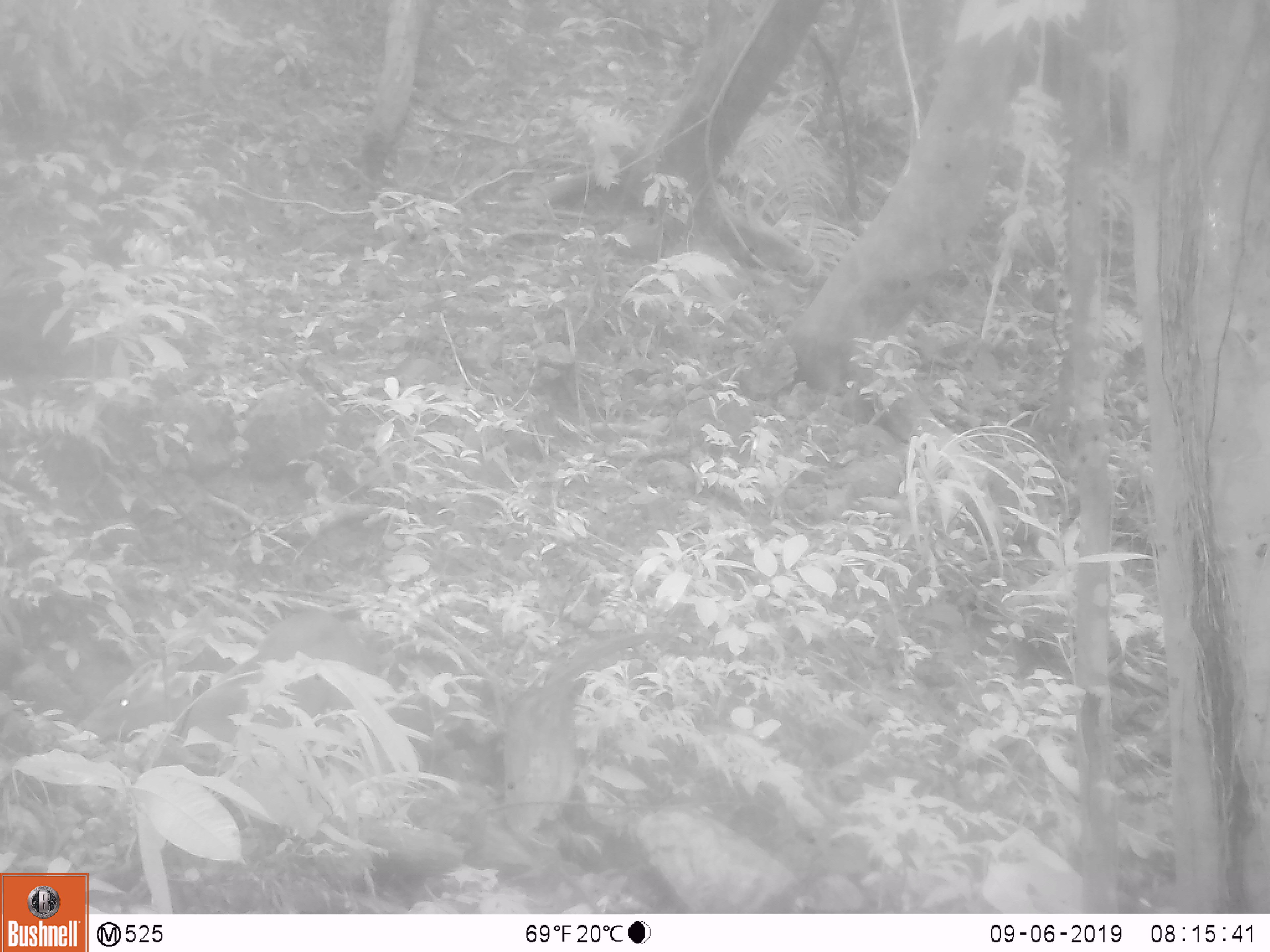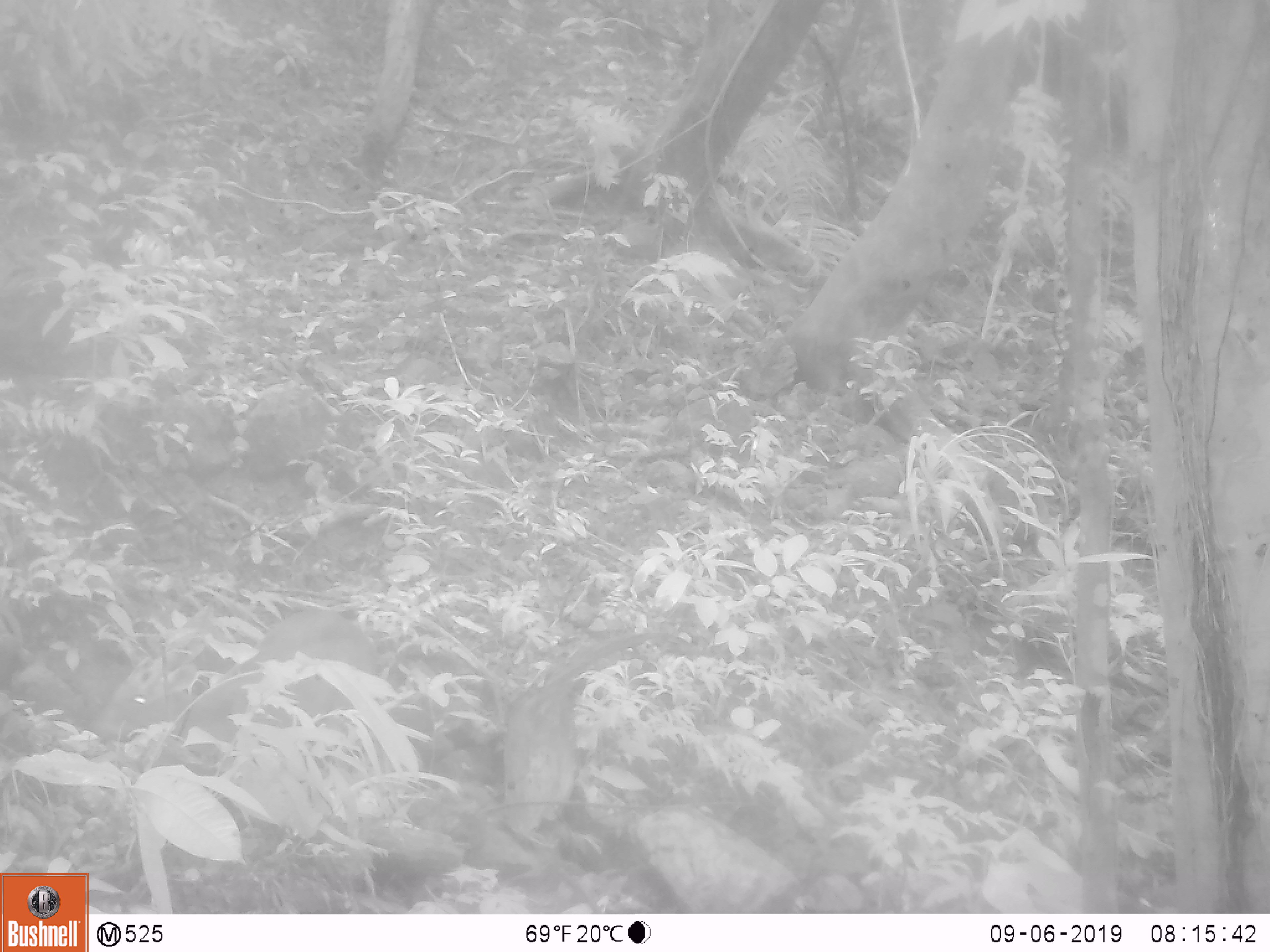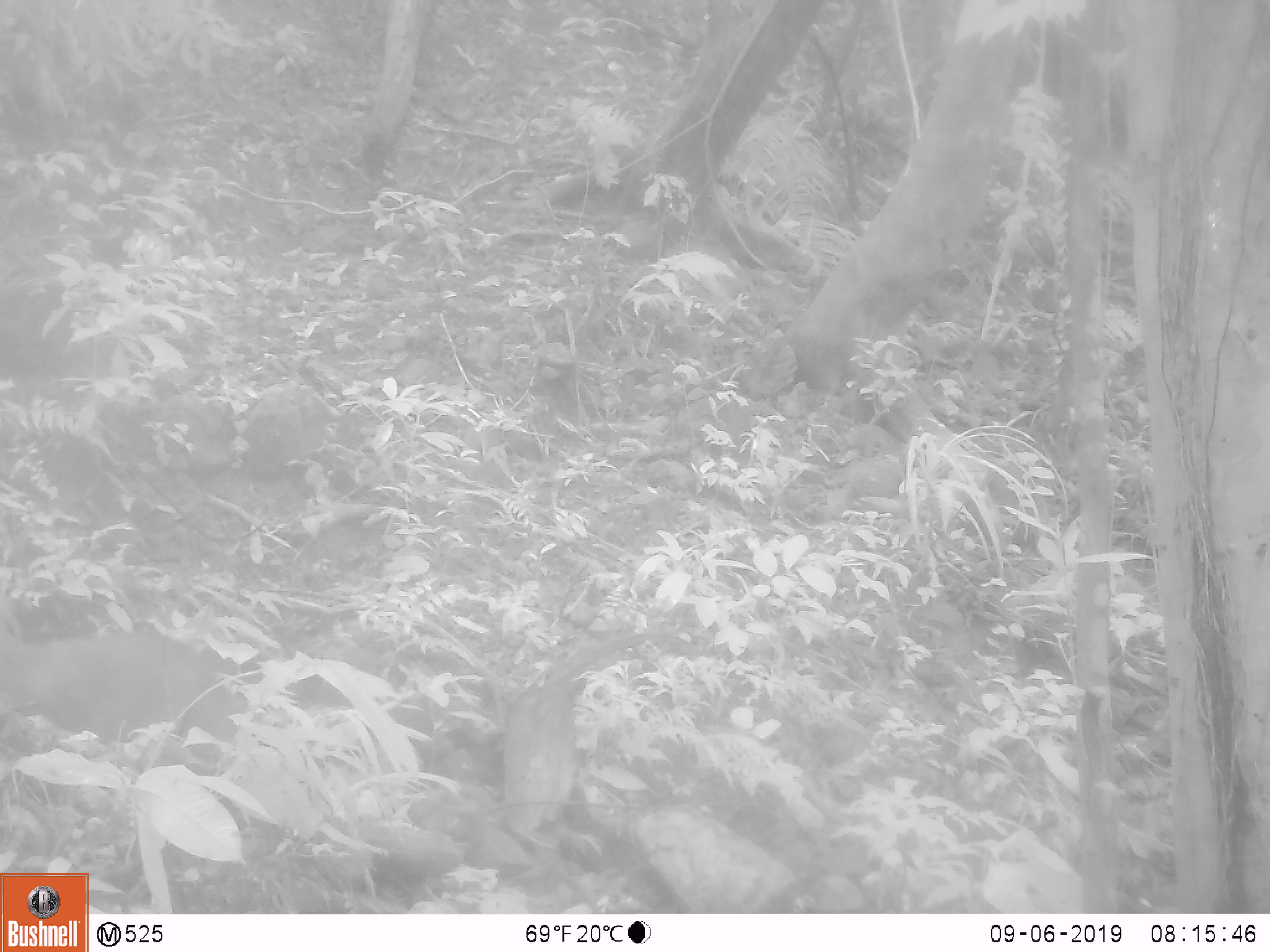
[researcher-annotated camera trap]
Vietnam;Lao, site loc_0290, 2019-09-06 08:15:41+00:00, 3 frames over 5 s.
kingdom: Animalia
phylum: Chordata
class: Mammalia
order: Artiodactyla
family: Cervidae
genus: Muntiacus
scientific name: Muntiacus rooseveltorum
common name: roosevelt's muntjac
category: roosevelts muntjac group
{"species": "roosevelts muntjac group (roosevelt's muntjac) (Muntiacus rooseveltorum)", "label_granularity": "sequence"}